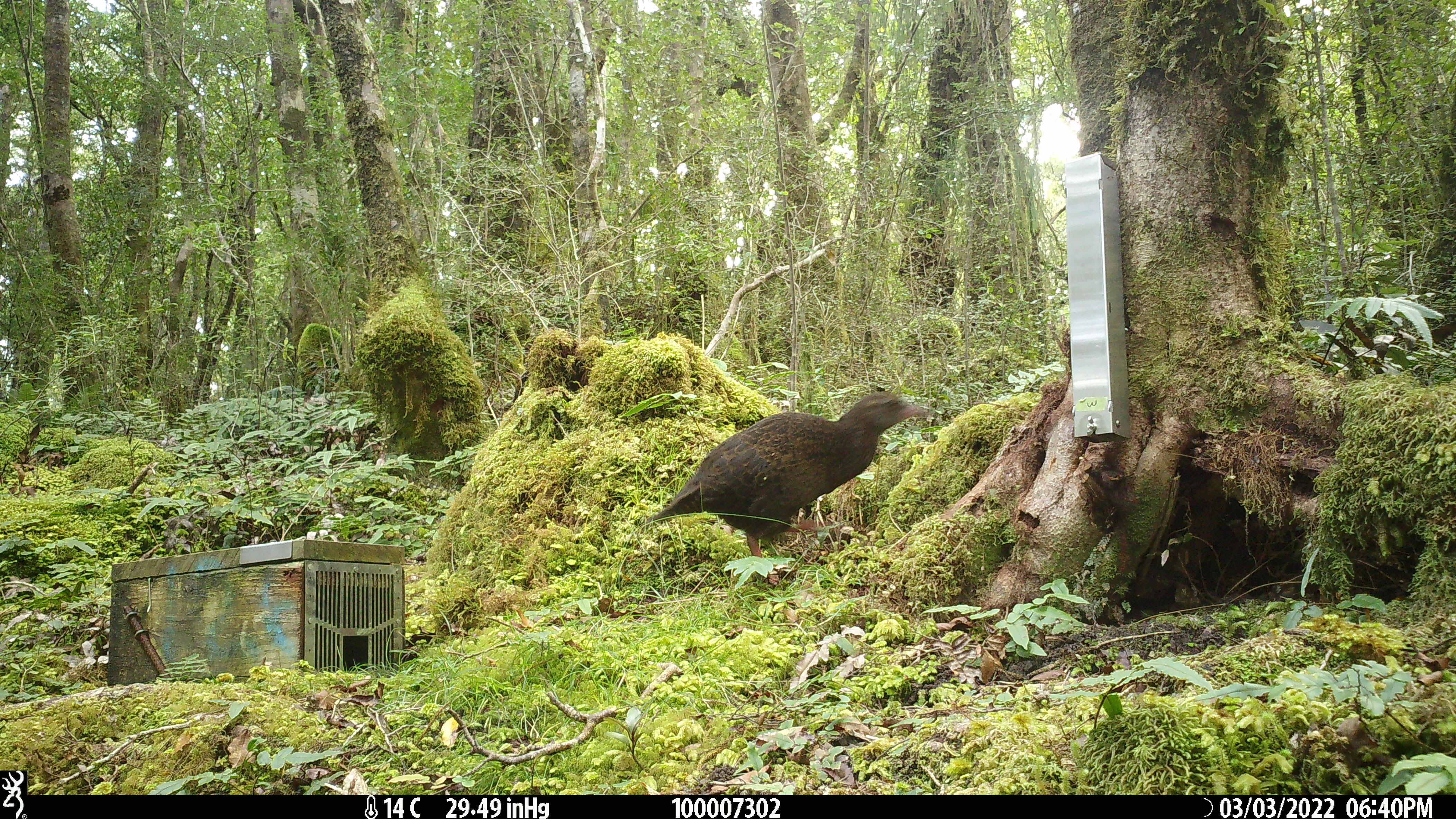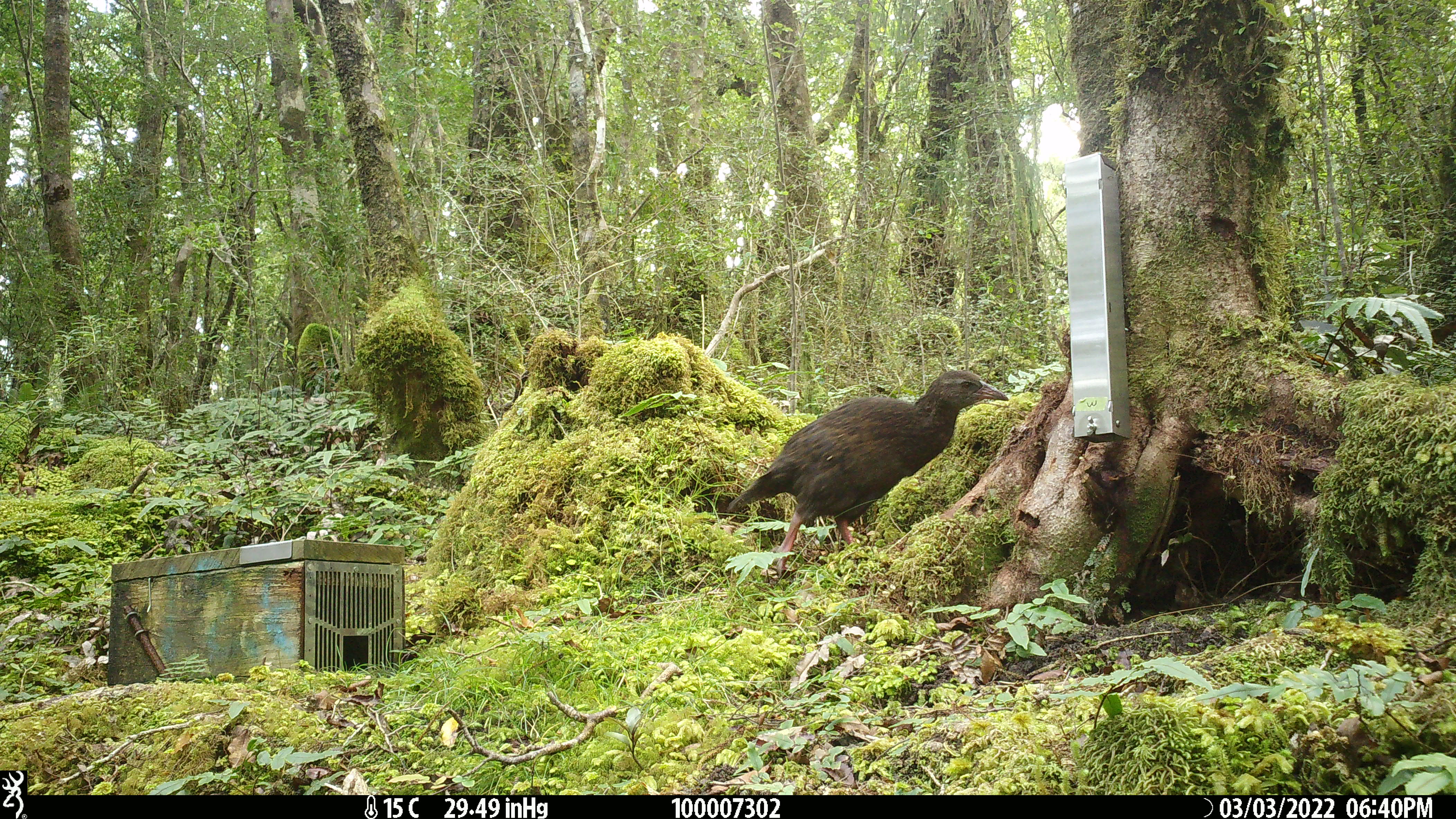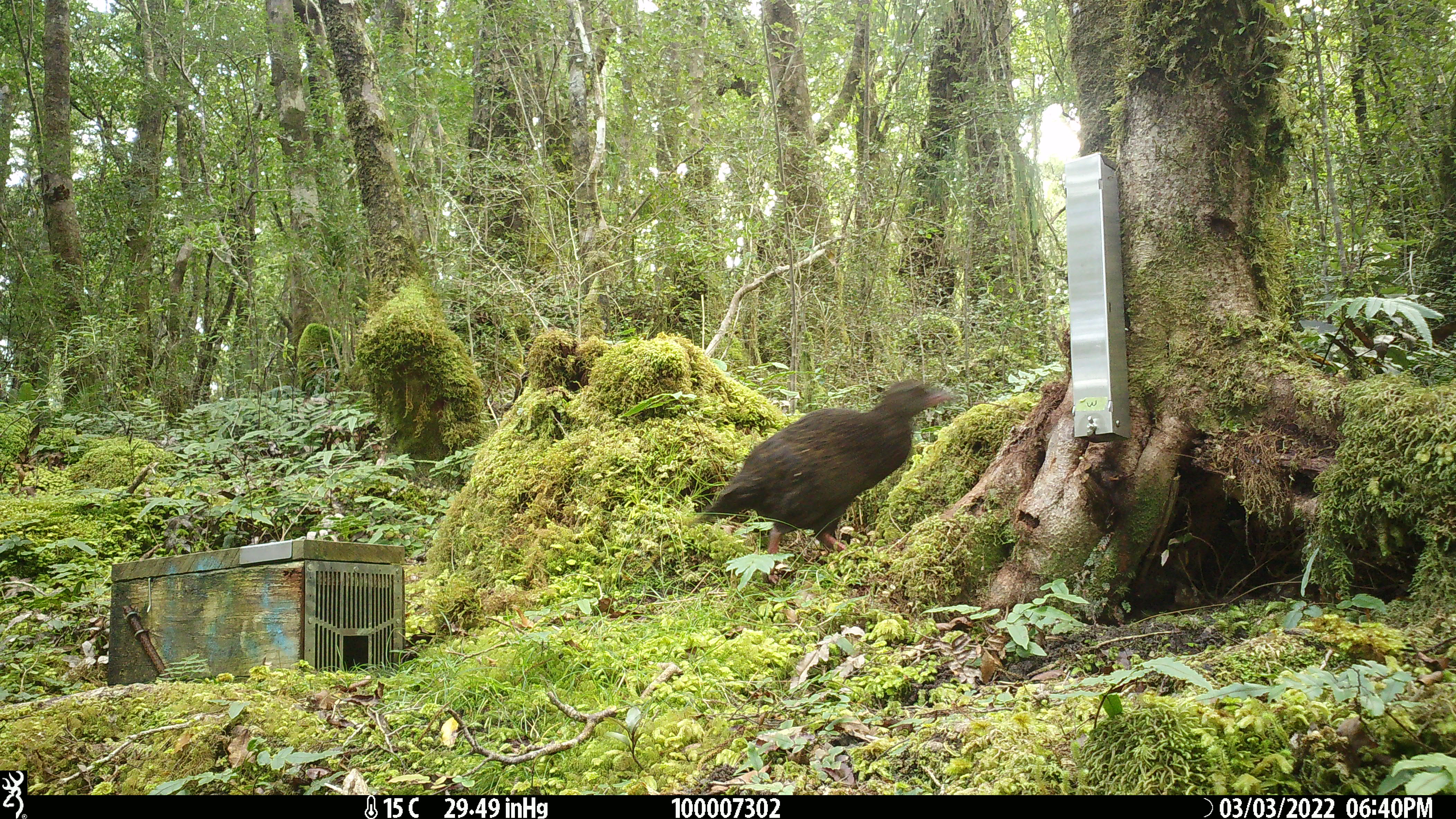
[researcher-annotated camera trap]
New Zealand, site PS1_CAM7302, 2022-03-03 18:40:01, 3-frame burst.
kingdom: Animalia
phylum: Chordata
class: Aves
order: Gruiformes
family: Rallidae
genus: Gallirallus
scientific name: Gallirallus australis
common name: weka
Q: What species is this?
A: Weka (Gallirallus australis).